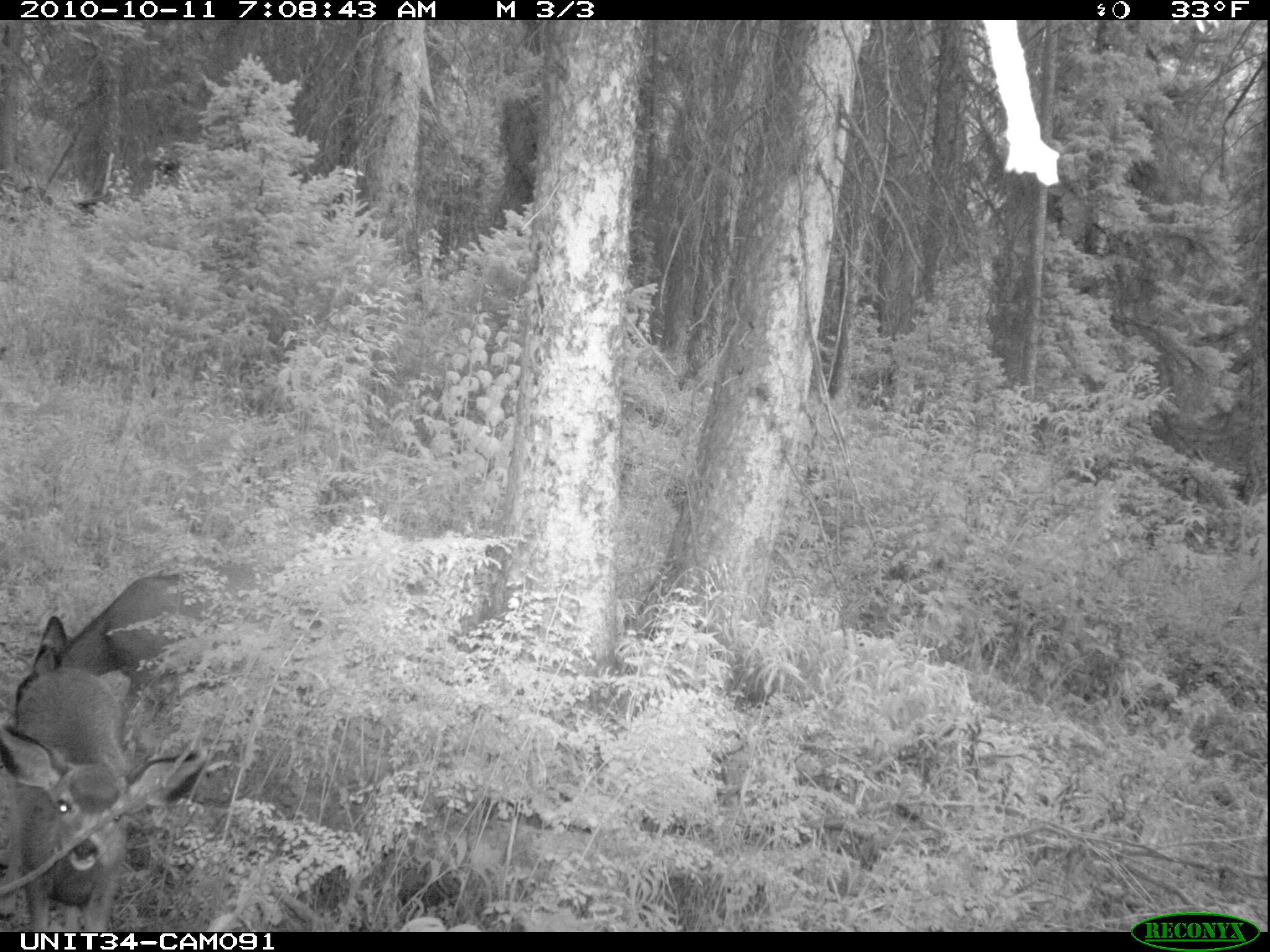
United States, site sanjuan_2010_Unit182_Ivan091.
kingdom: Animalia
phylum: Chordata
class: Mammalia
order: Artiodactyla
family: Cervidae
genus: Odocoileus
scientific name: Odocoileus hemionus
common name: mule deer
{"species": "Odocoileus hemionus (mule deer)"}